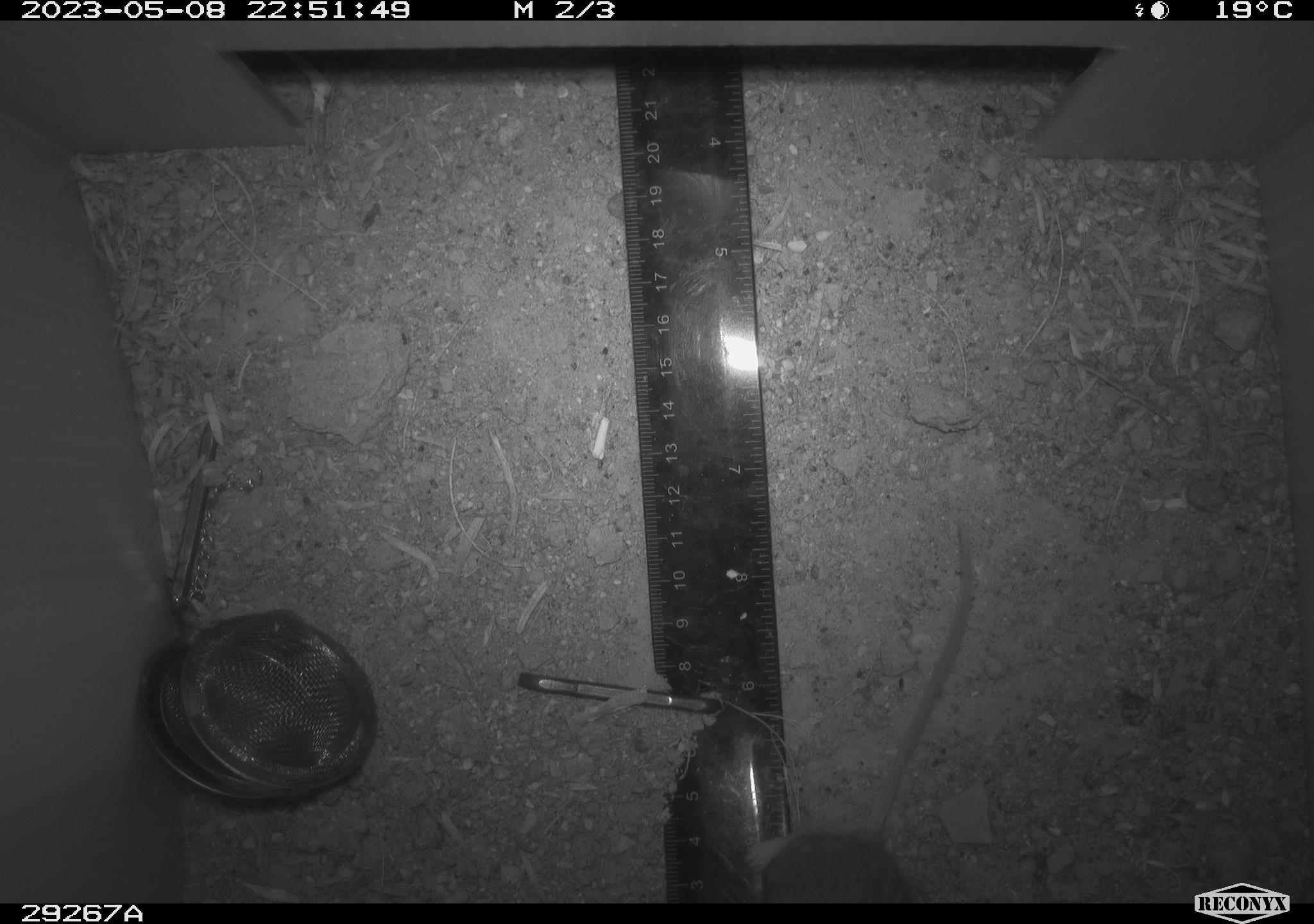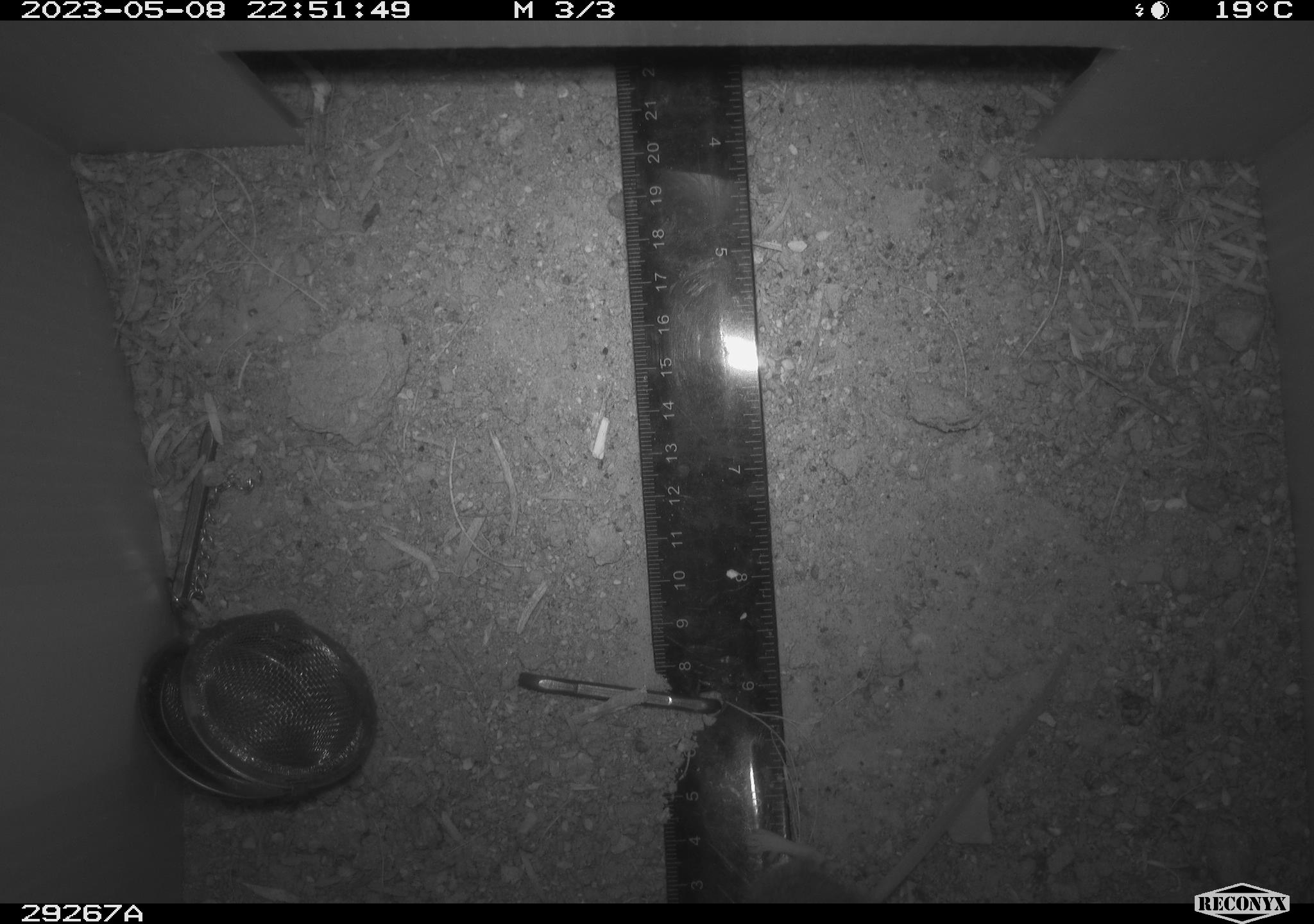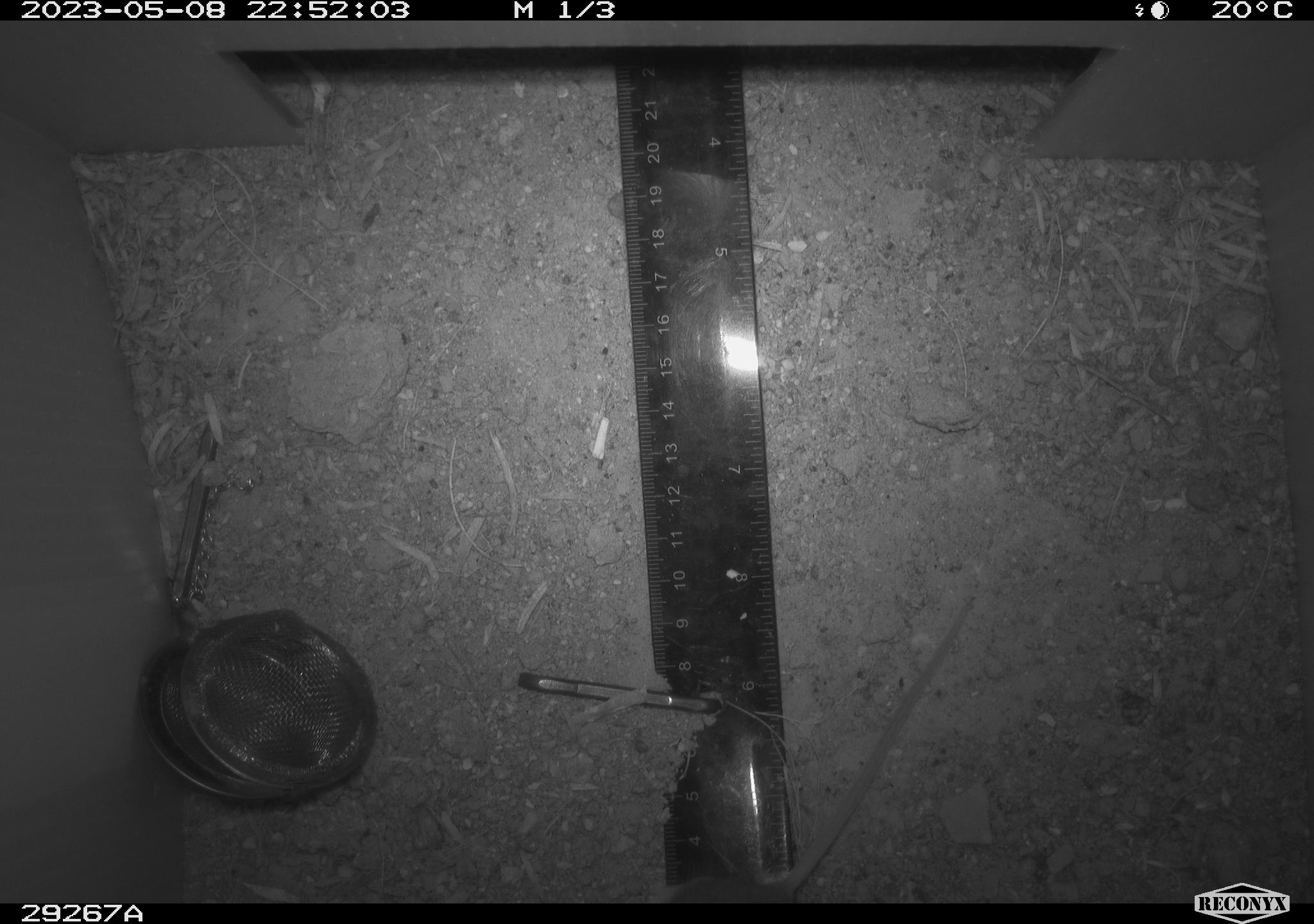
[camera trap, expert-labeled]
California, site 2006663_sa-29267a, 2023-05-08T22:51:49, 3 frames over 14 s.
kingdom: Animalia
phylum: Chordata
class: Mammalia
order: Rodentia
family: Cricetidae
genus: Peromyscus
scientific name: Peromyscus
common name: deer mice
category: peromyscus species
Peromyscus species (deer mice) (Peromyscus).